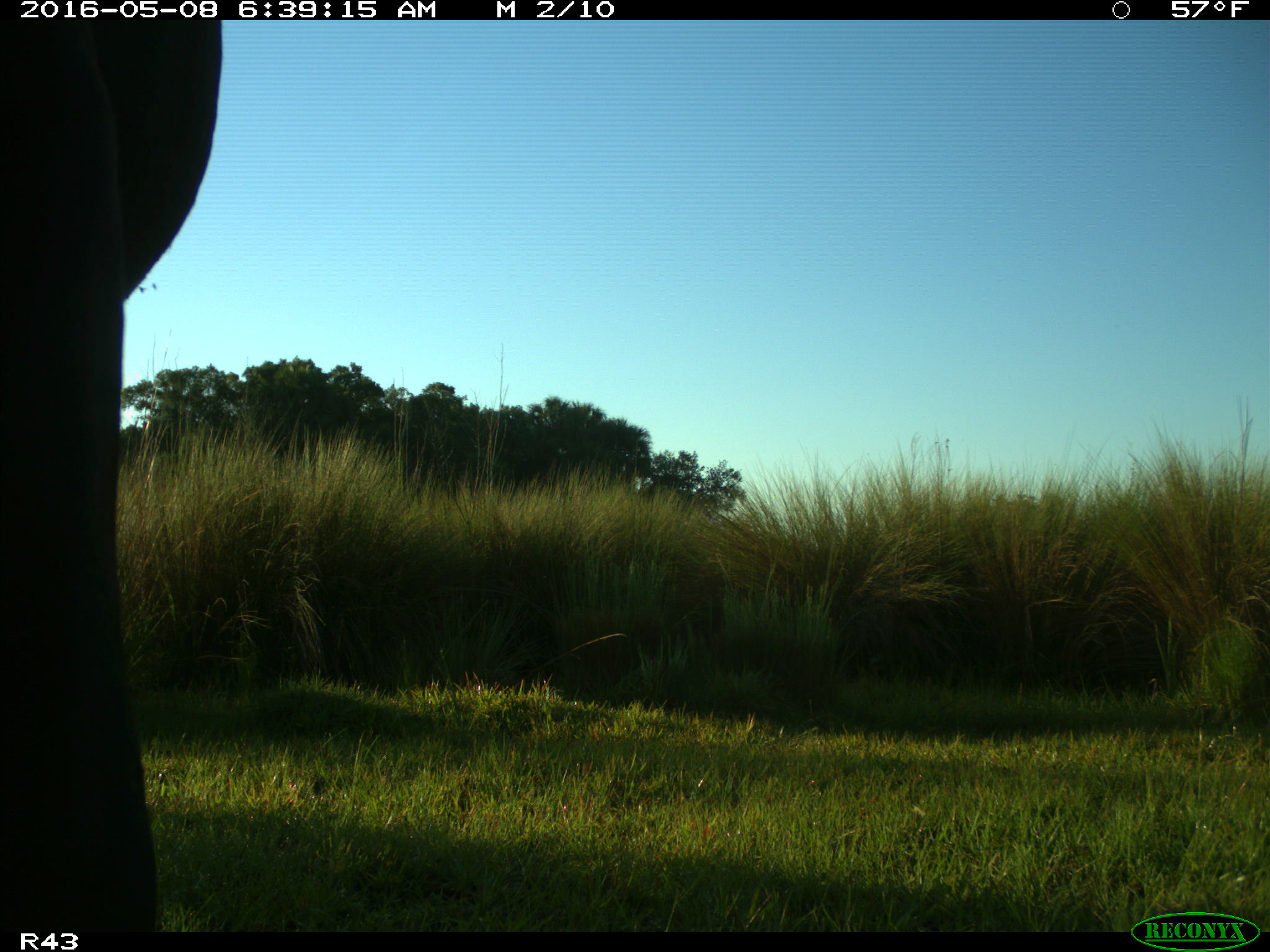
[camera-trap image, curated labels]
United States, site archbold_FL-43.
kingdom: Animalia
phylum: Chordata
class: Mammalia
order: Artiodactyla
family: Bovidae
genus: Bos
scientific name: Bos taurus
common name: domestic cow